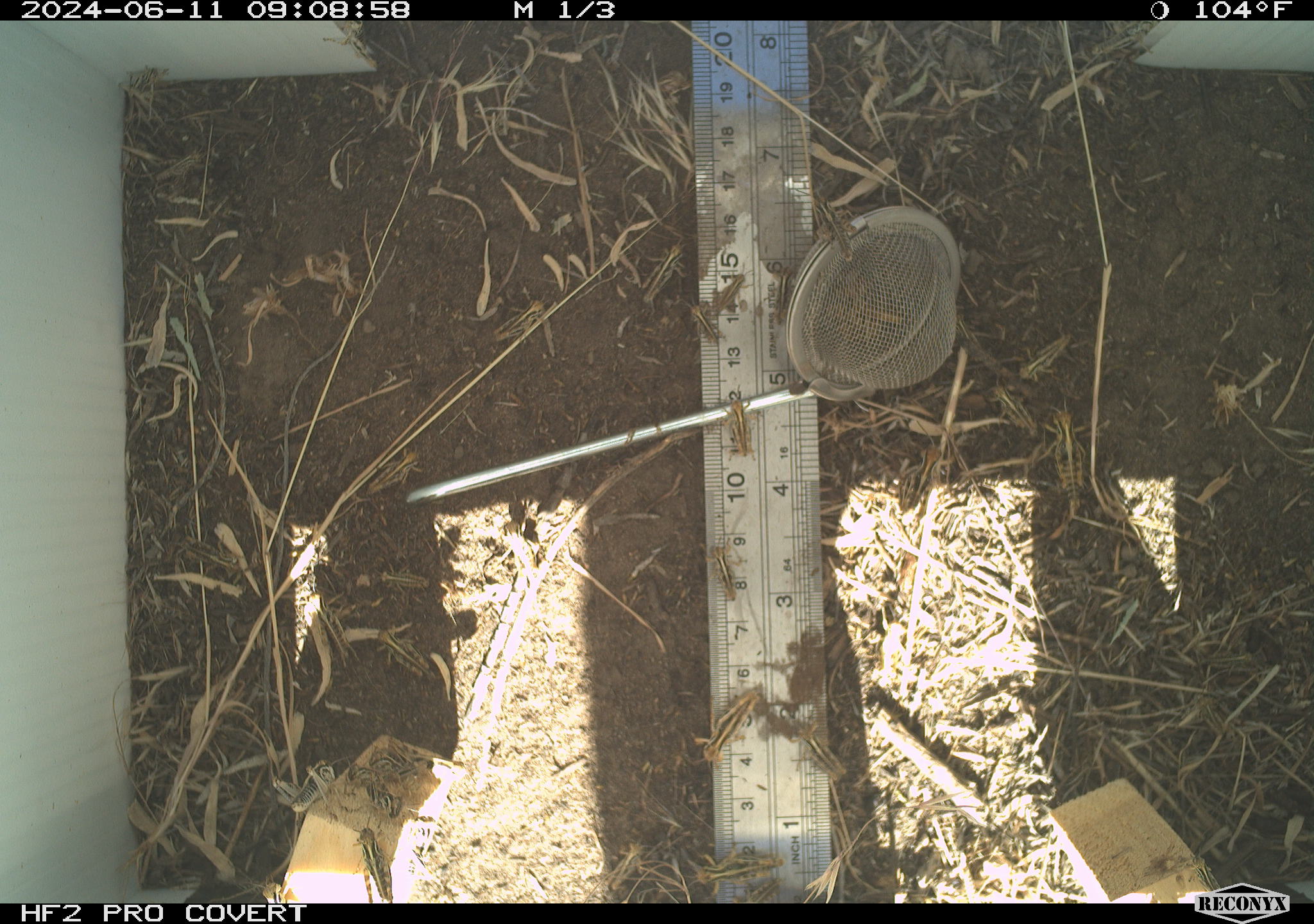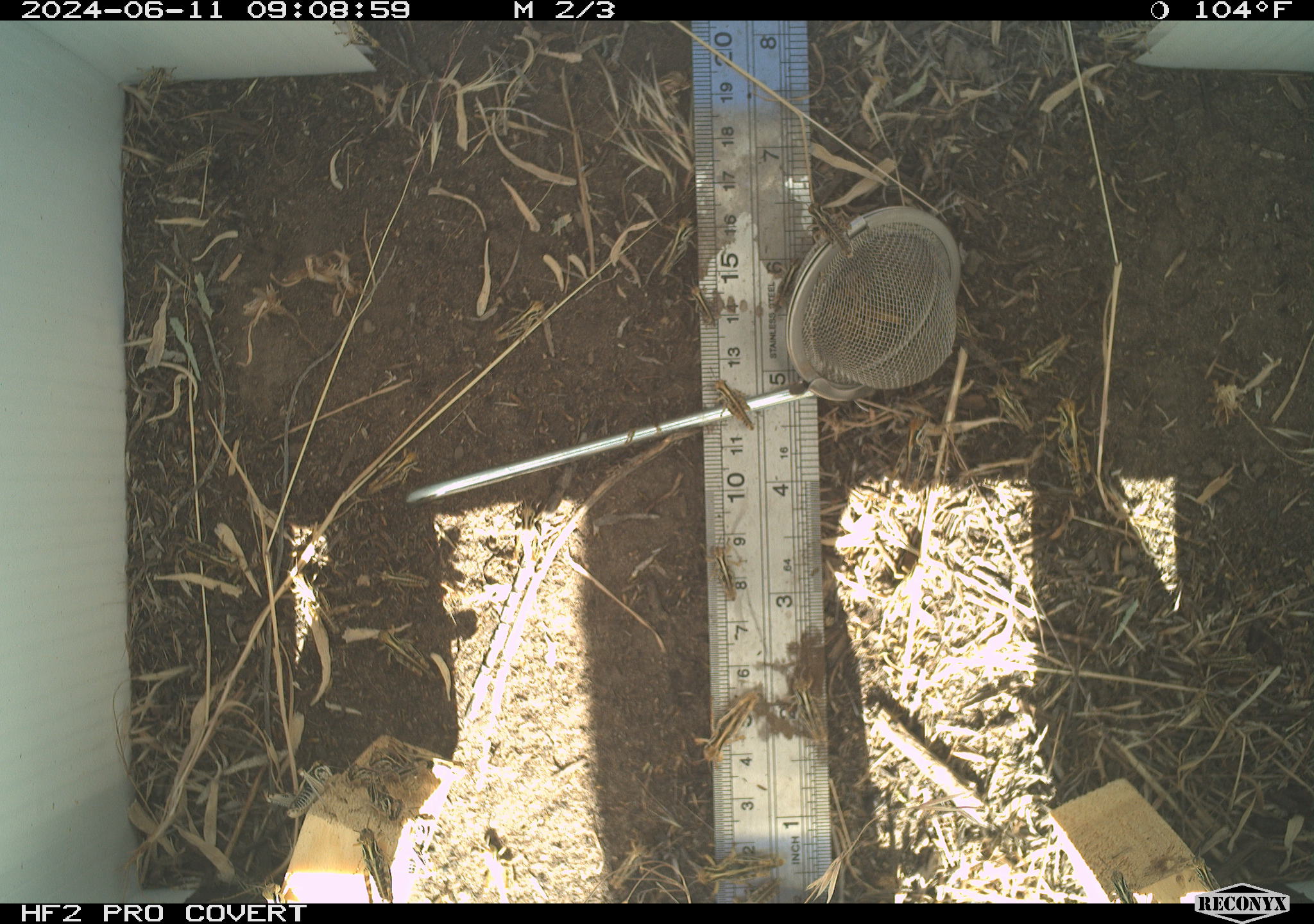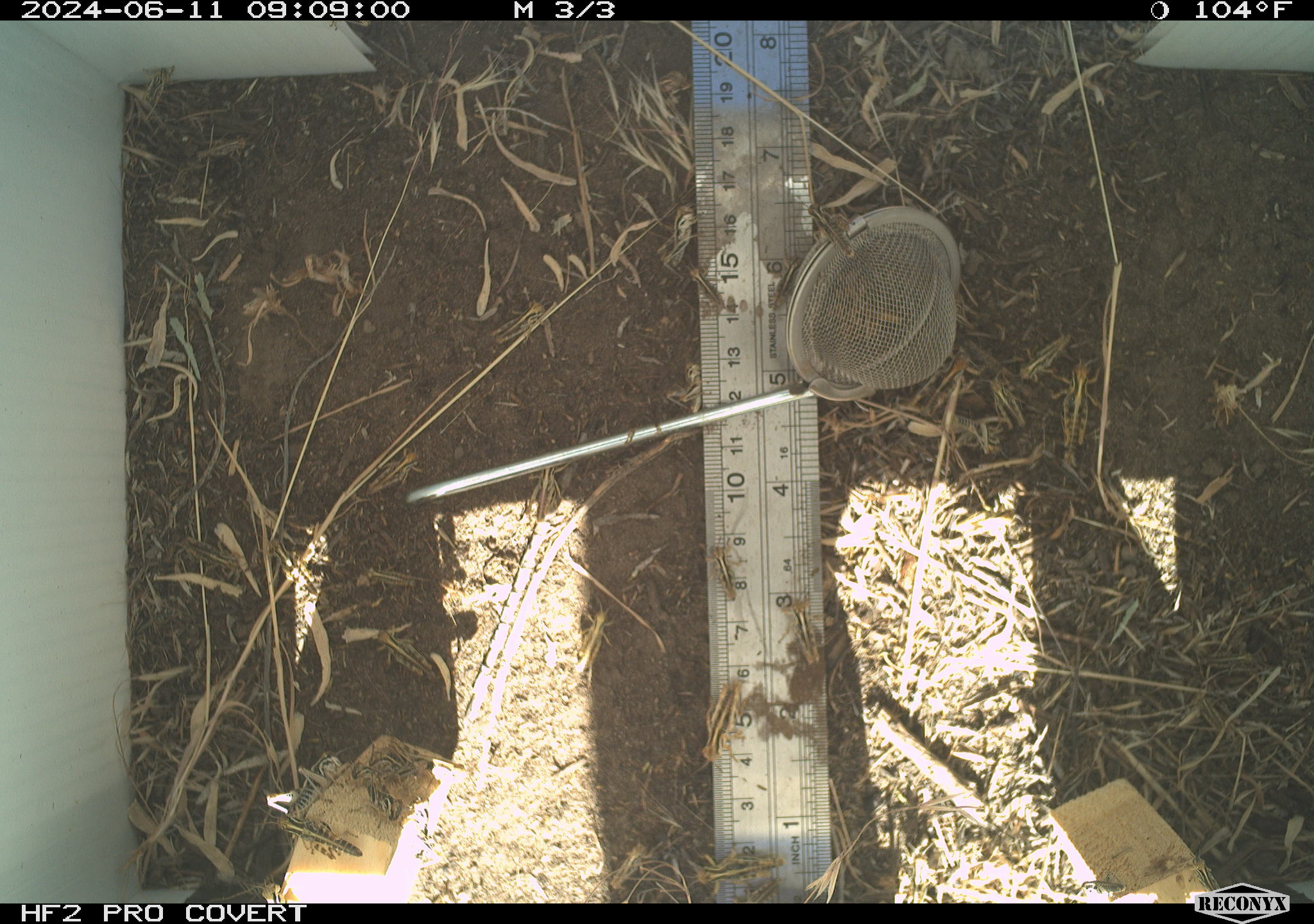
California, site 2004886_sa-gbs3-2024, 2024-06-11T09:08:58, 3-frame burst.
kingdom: Animalia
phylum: Arthropoda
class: Insecta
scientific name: Insecta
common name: insect